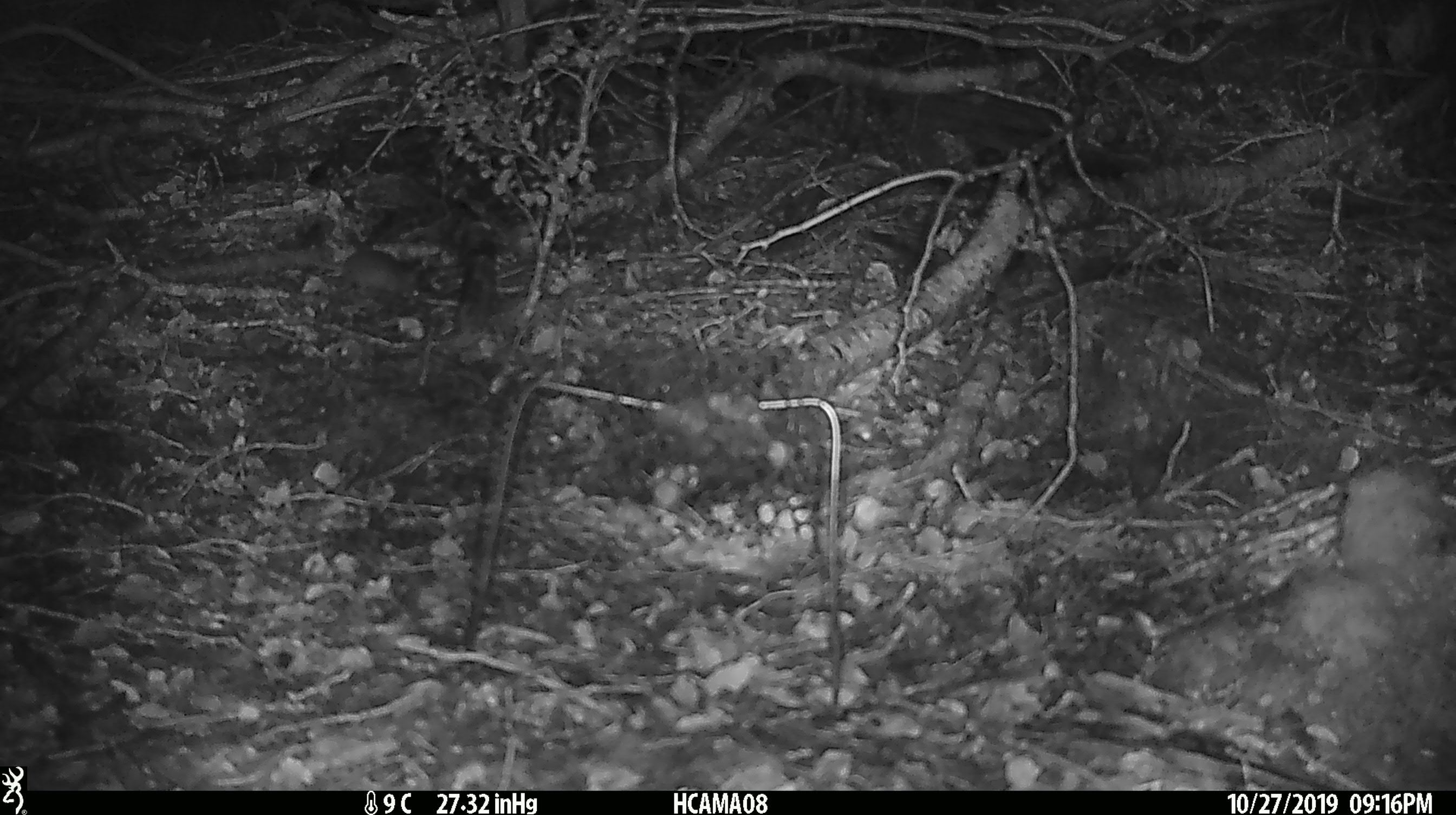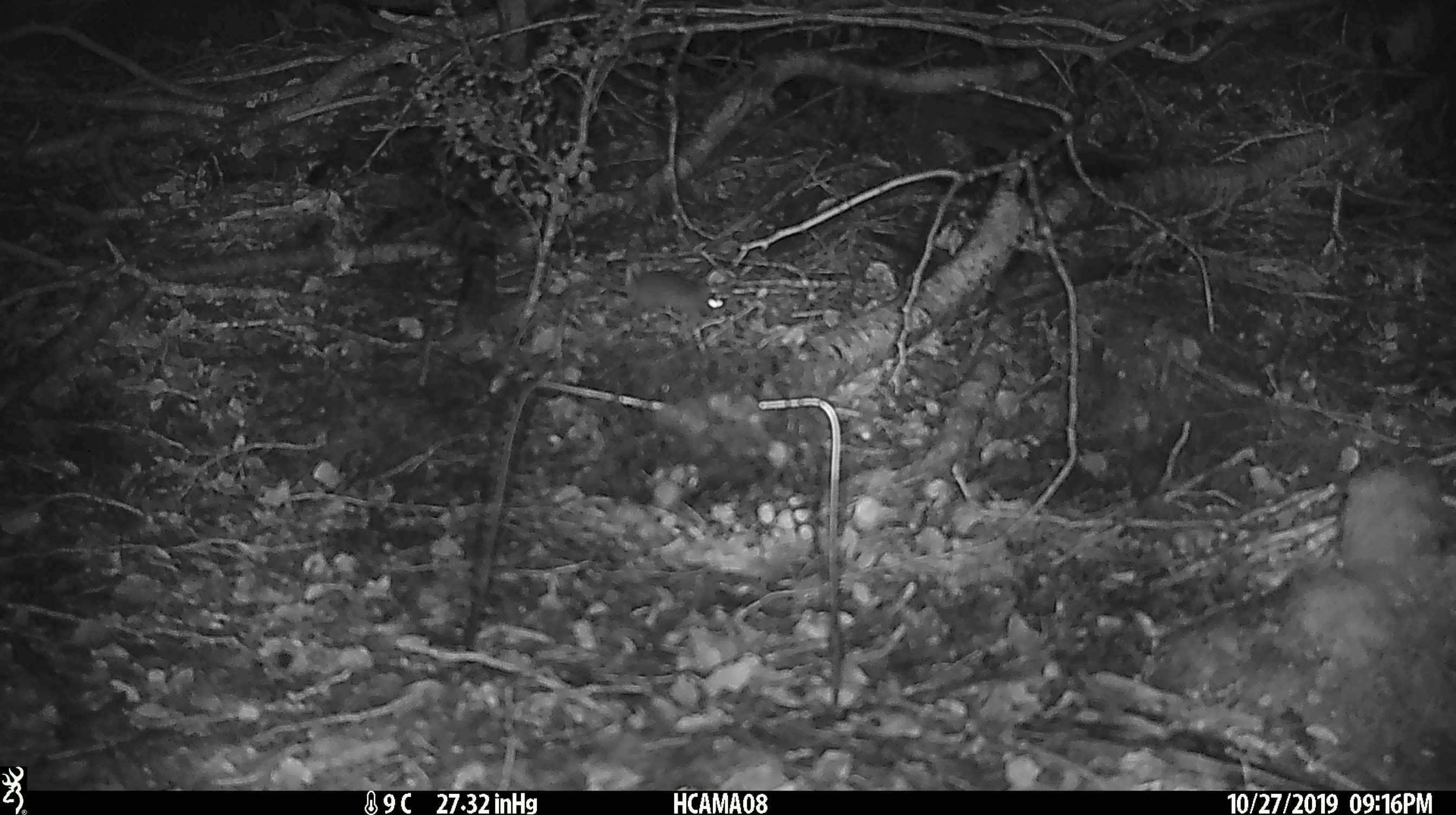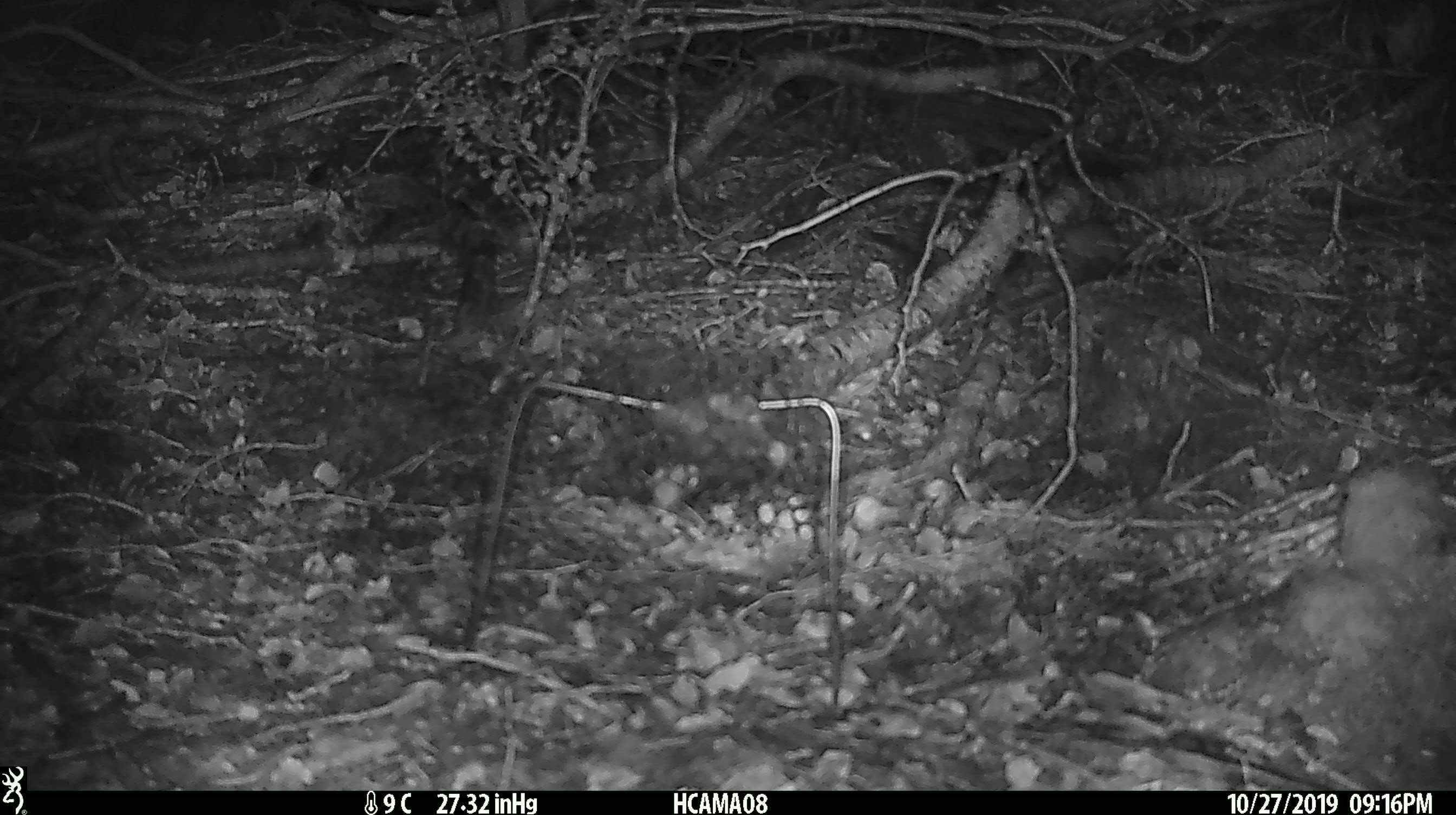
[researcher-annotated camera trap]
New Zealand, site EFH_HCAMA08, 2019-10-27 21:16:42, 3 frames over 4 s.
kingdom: Animalia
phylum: Chordata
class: Mammalia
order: Rodentia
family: Muridae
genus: Mus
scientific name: Mus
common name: mouse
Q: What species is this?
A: Mouse (Mus).